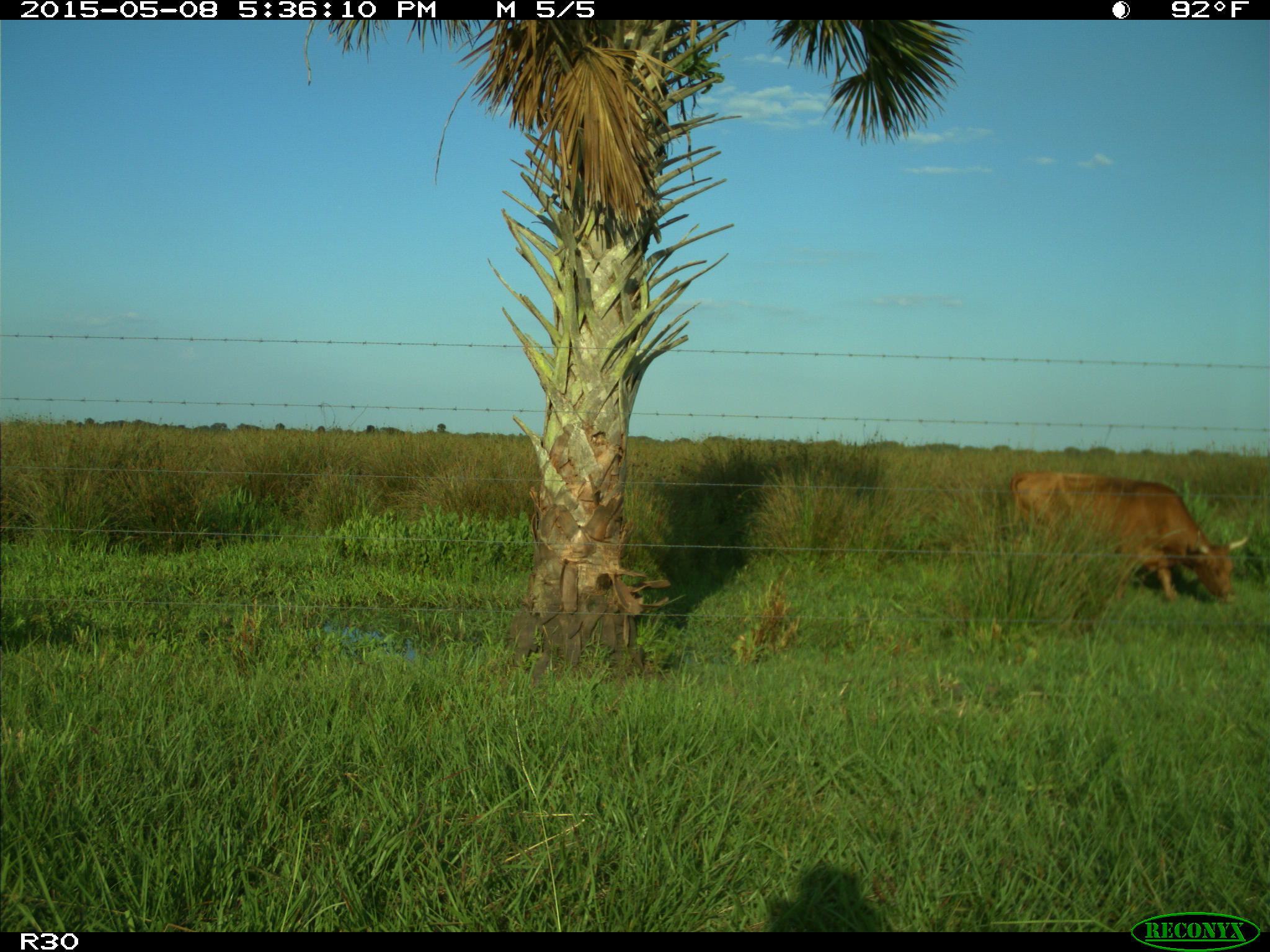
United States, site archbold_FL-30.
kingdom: Animalia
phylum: Chordata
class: Mammalia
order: Artiodactyla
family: Bovidae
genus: Bos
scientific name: Bos taurus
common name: domestic cow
Bos taurus (domestic cow).